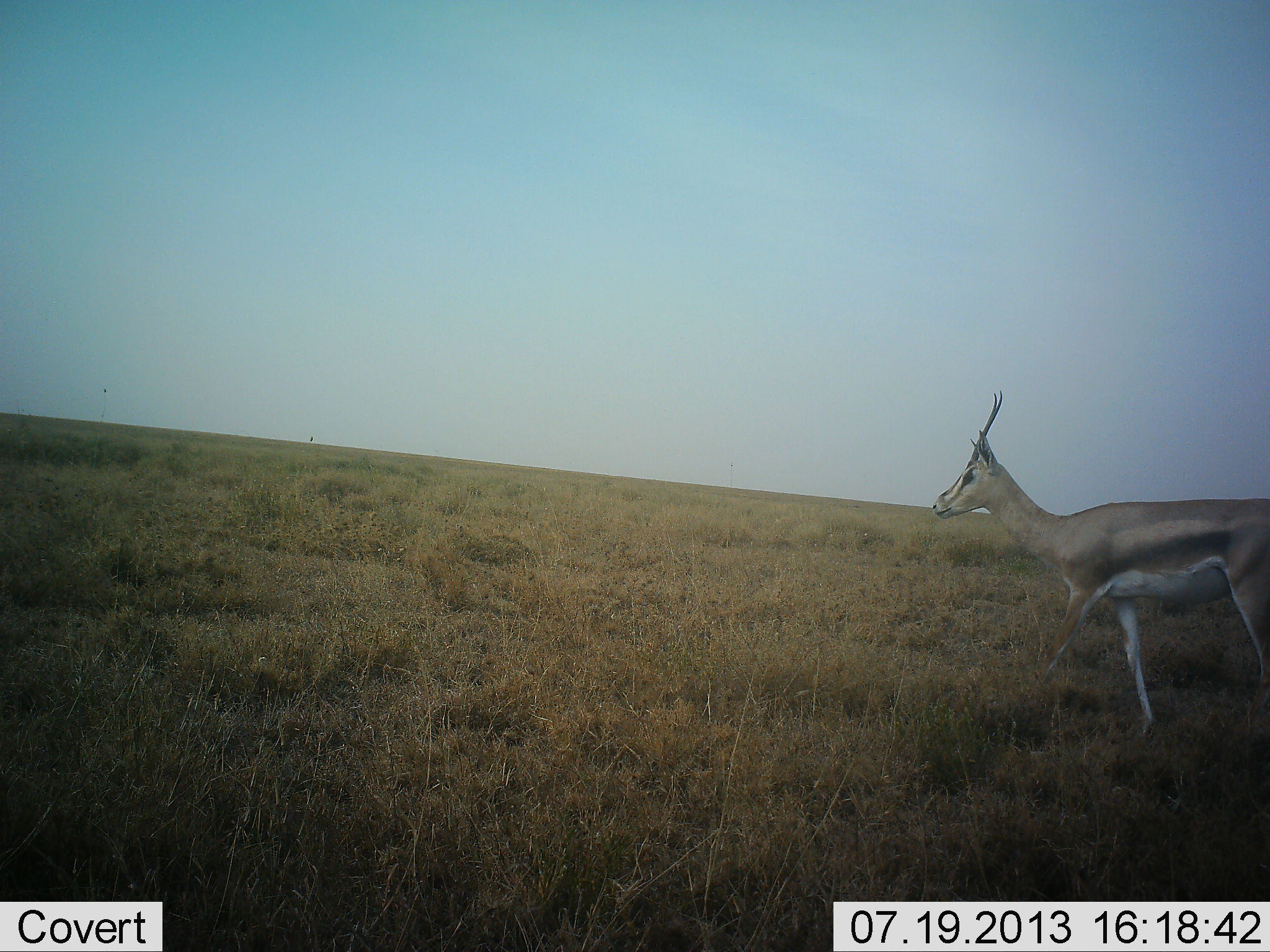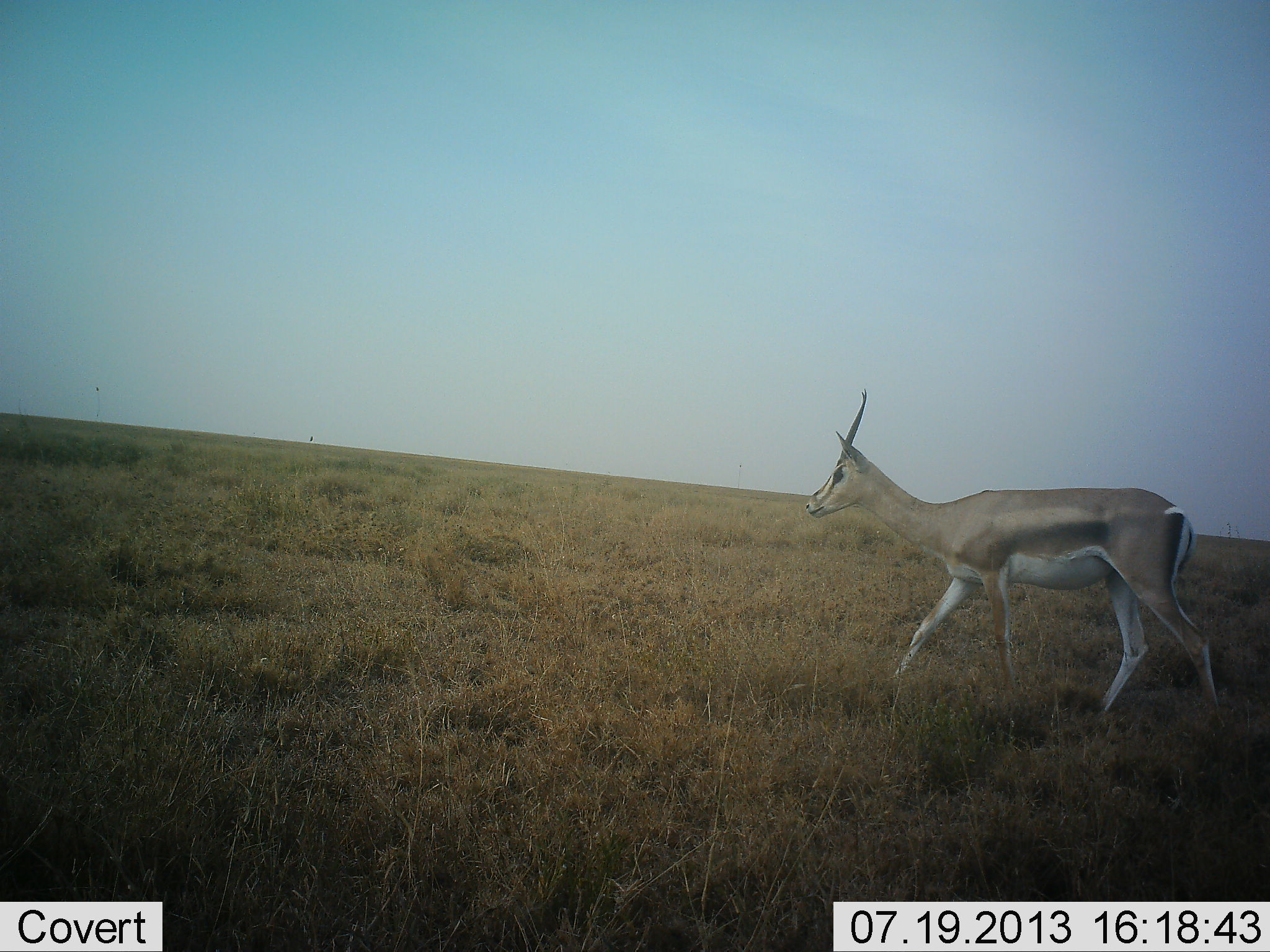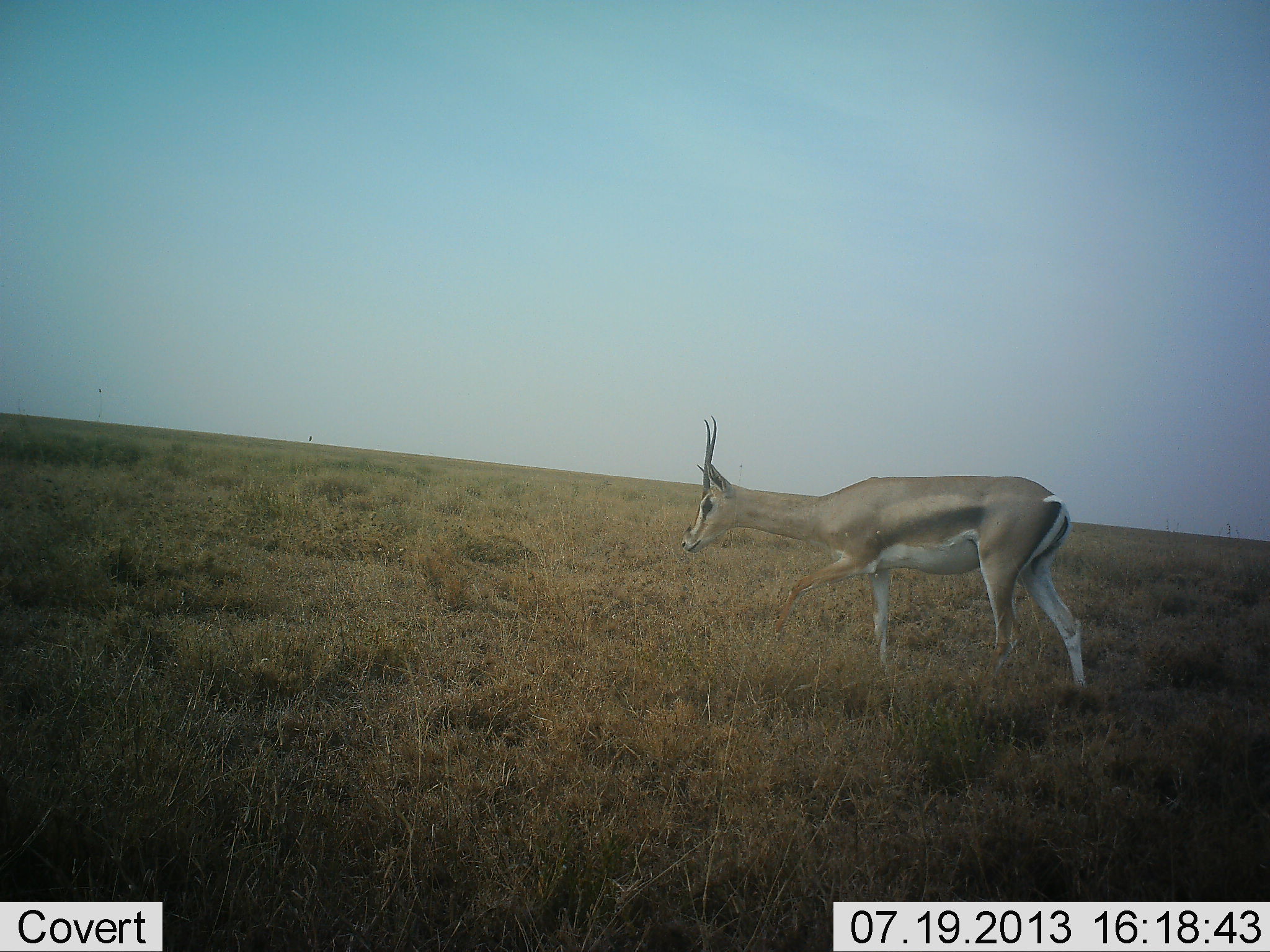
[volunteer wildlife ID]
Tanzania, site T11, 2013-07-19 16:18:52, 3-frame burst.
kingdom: Animalia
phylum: Chordata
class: Mammalia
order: Artiodactyla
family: Bovidae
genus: Nanger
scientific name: Nanger granti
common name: grant's gazelle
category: gazellegrants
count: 1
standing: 0%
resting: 0%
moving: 100%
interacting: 0%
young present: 0%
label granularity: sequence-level